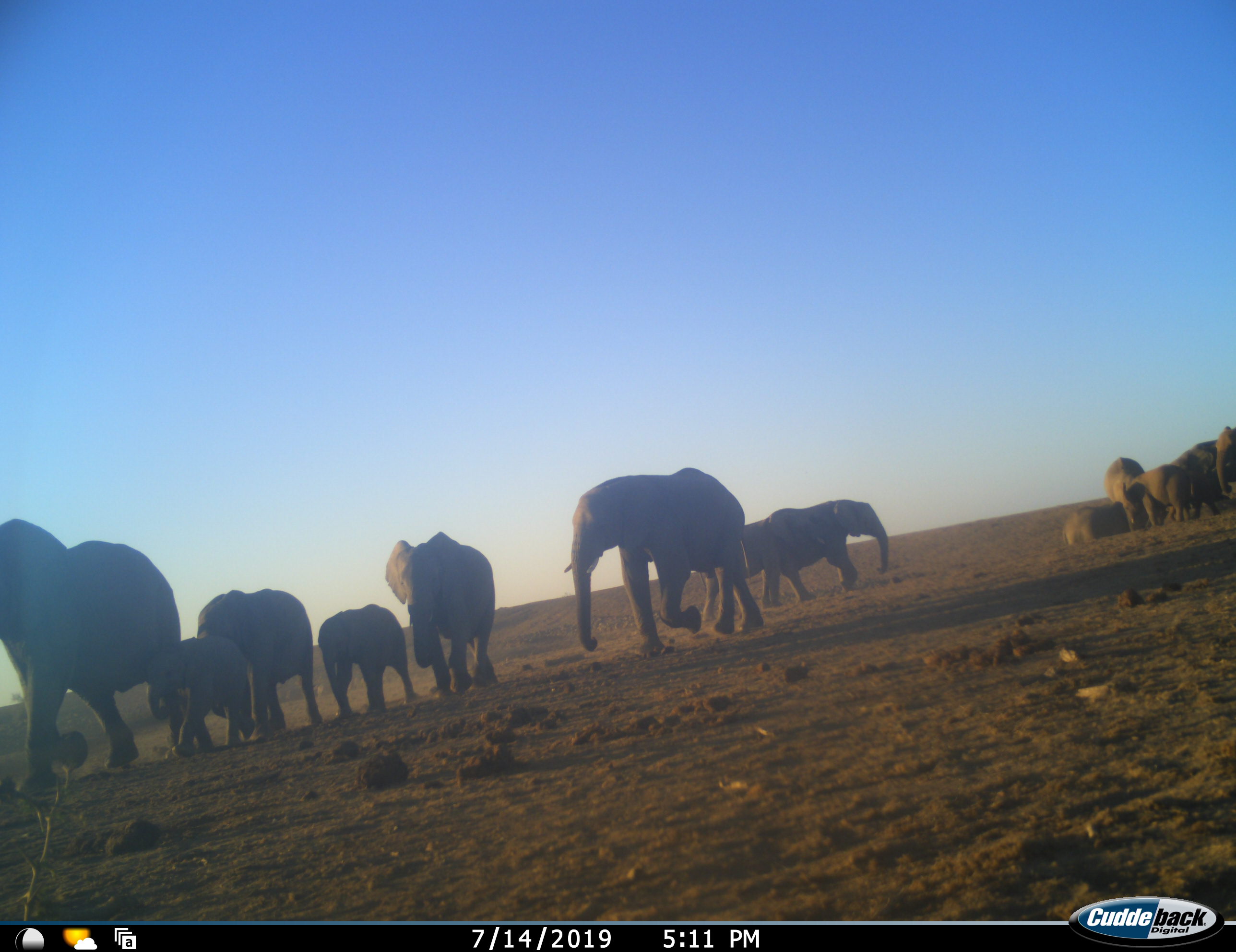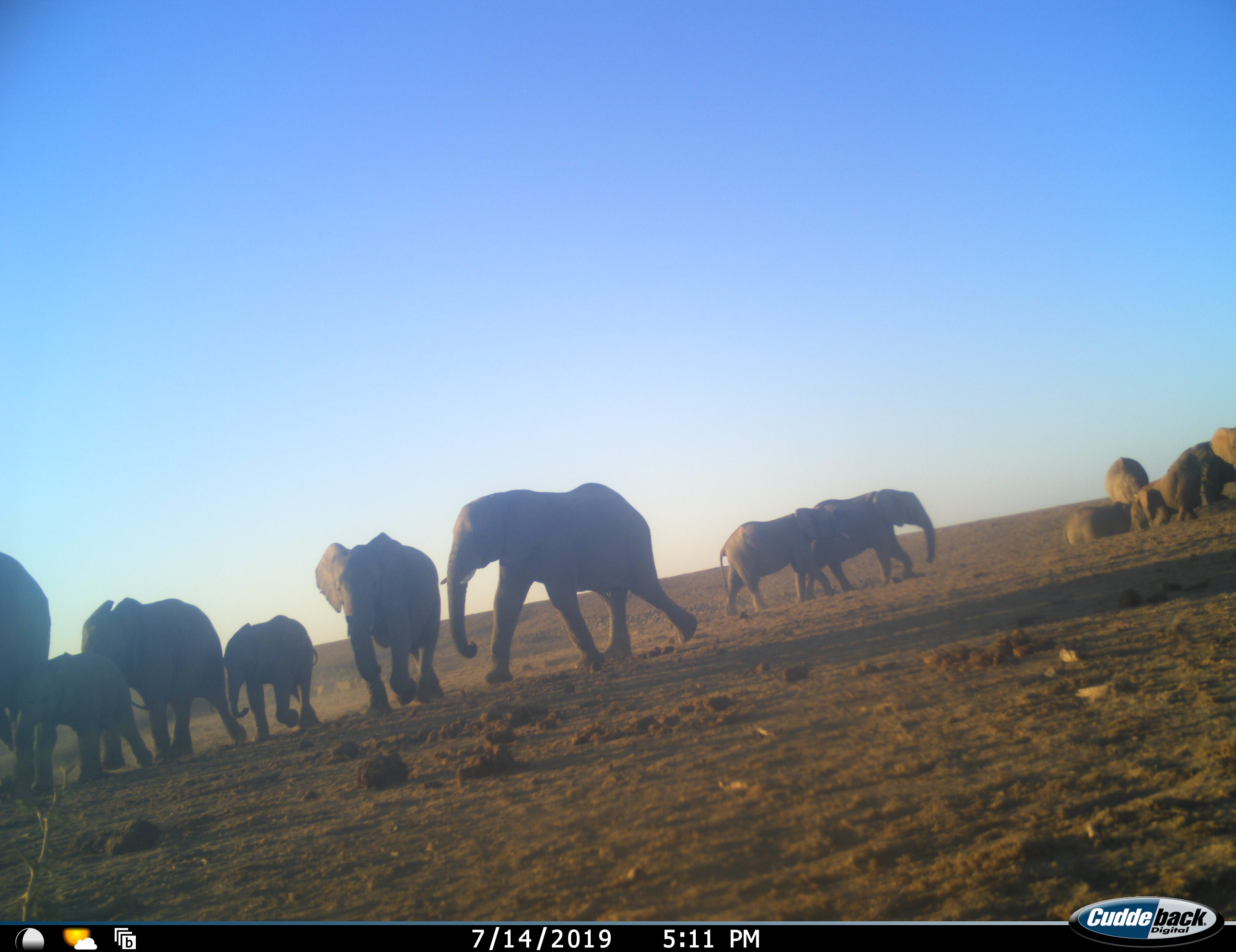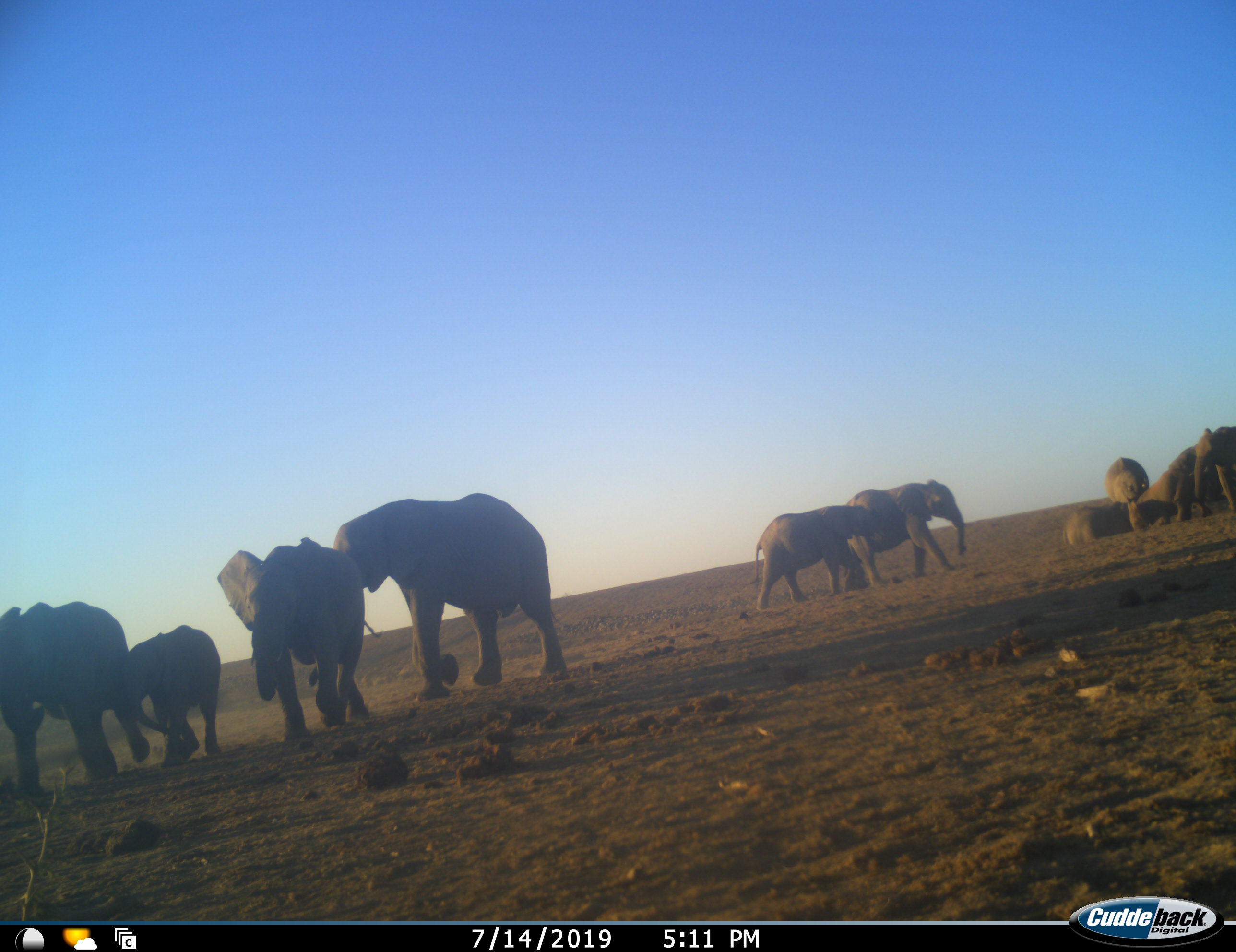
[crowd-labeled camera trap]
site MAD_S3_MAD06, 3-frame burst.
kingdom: Animalia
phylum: Chordata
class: Mammalia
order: Proboscidea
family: Elephantidae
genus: Loxodonta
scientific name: Loxodonta africana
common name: african bush elephant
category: elephant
Elephant (african bush elephant) (Loxodonta africana), count 11-50. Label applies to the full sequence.